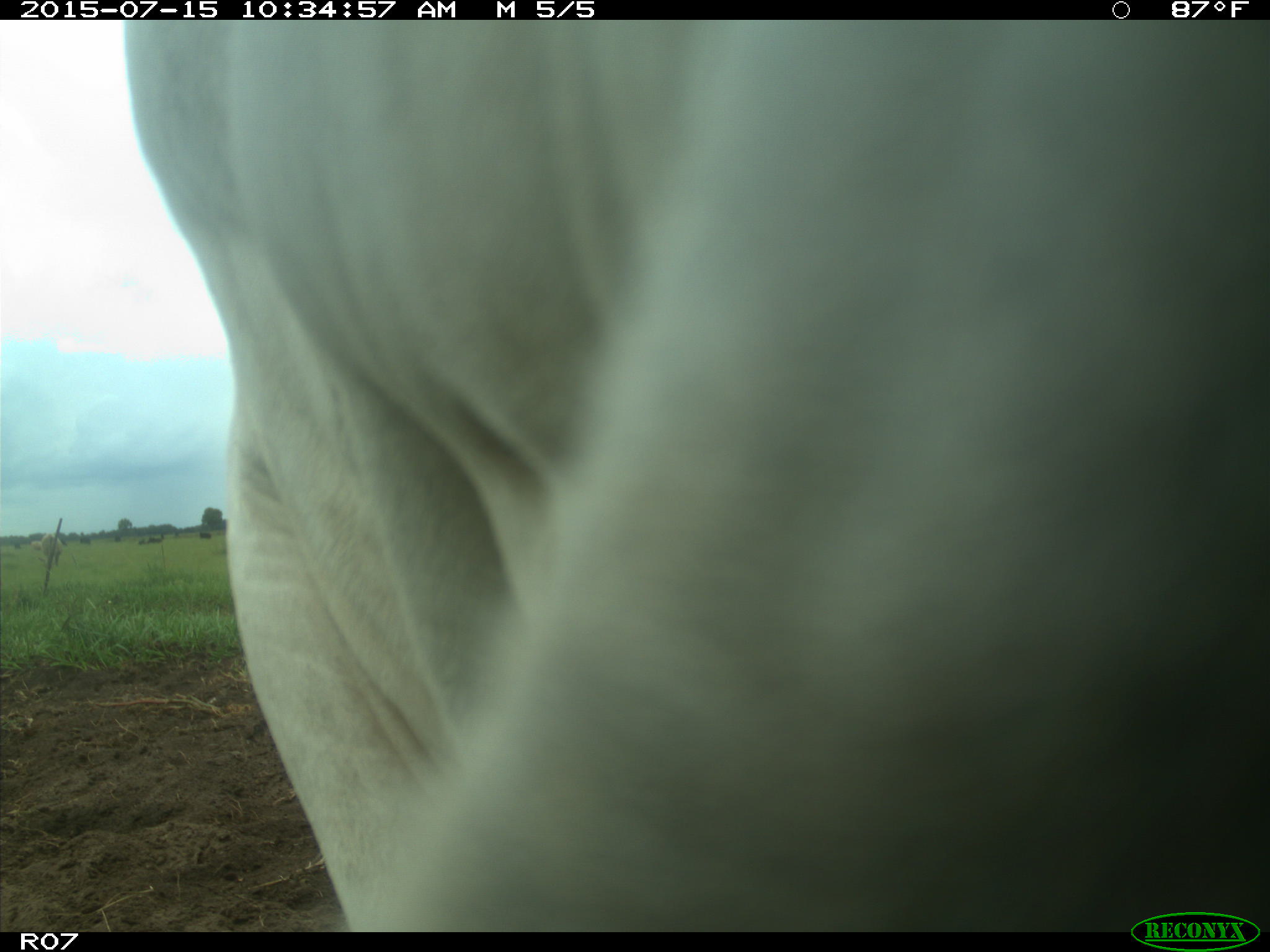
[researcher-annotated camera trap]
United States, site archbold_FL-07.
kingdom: Animalia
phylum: Chordata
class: Mammalia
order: Artiodactyla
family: Bovidae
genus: Bos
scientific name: Bos taurus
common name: domestic cow